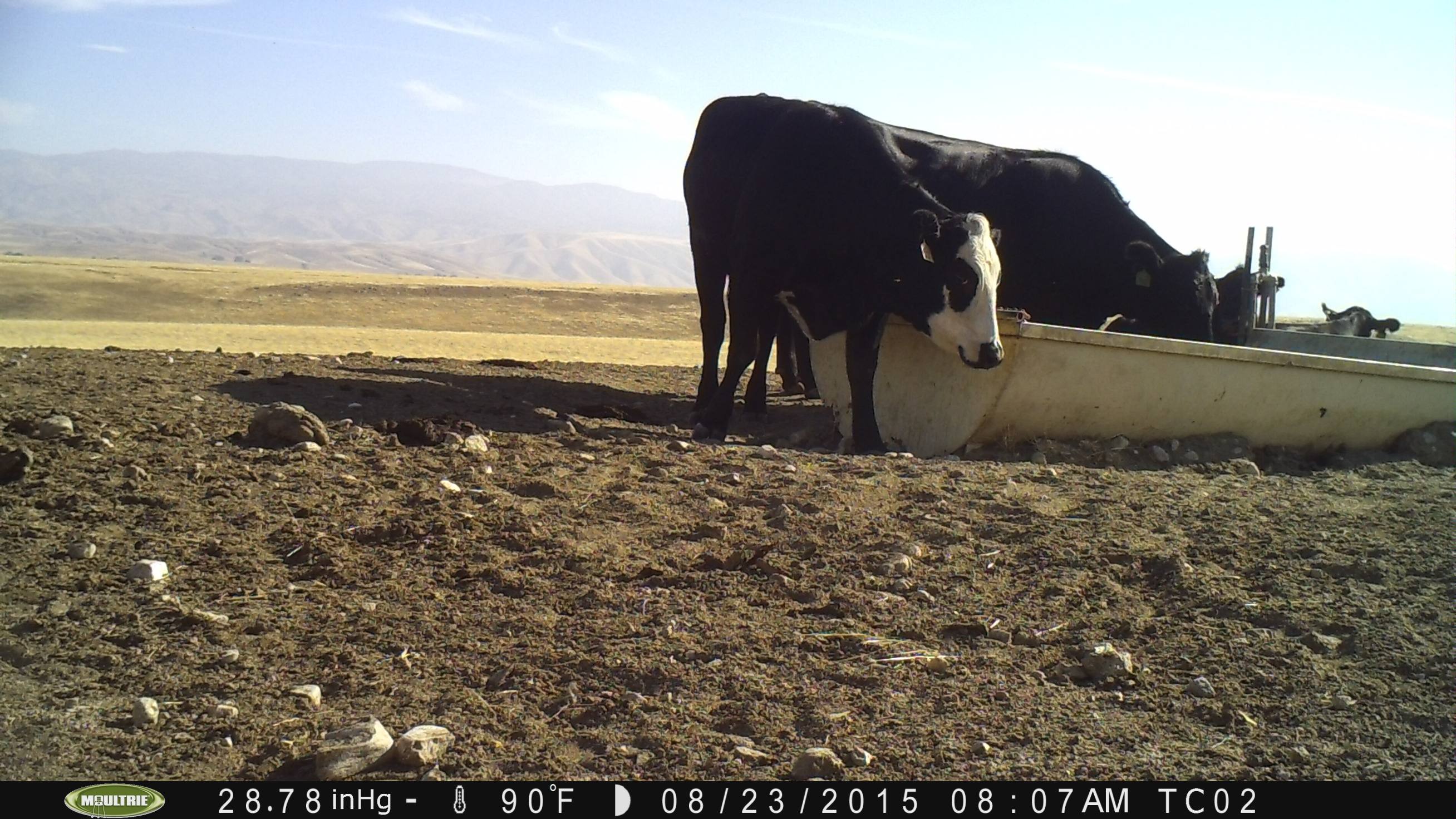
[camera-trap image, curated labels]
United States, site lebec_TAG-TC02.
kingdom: Animalia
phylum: Chordata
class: Mammalia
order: Artiodactyla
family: Bovidae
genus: Bos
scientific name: Bos taurus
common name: domestic cow